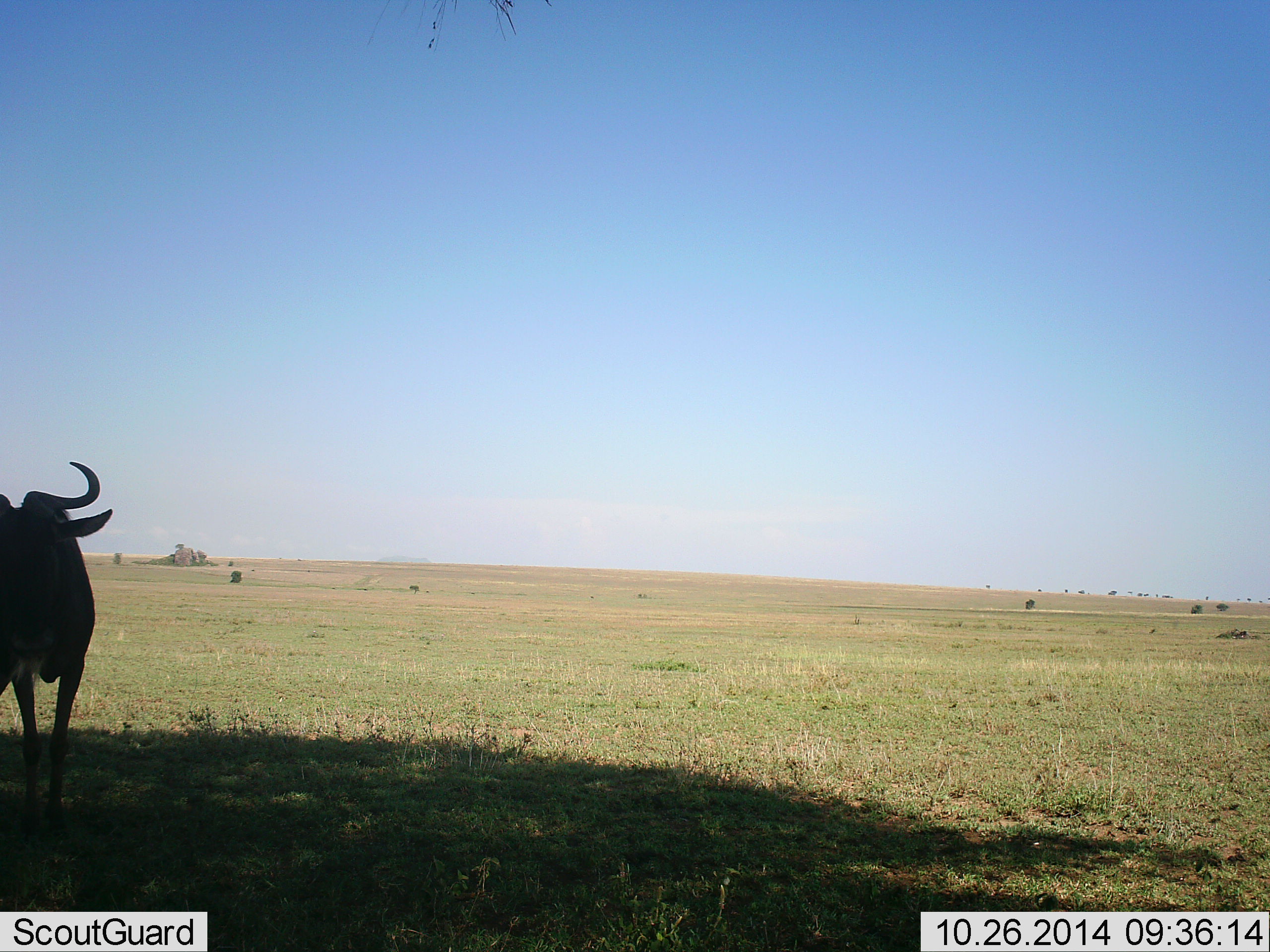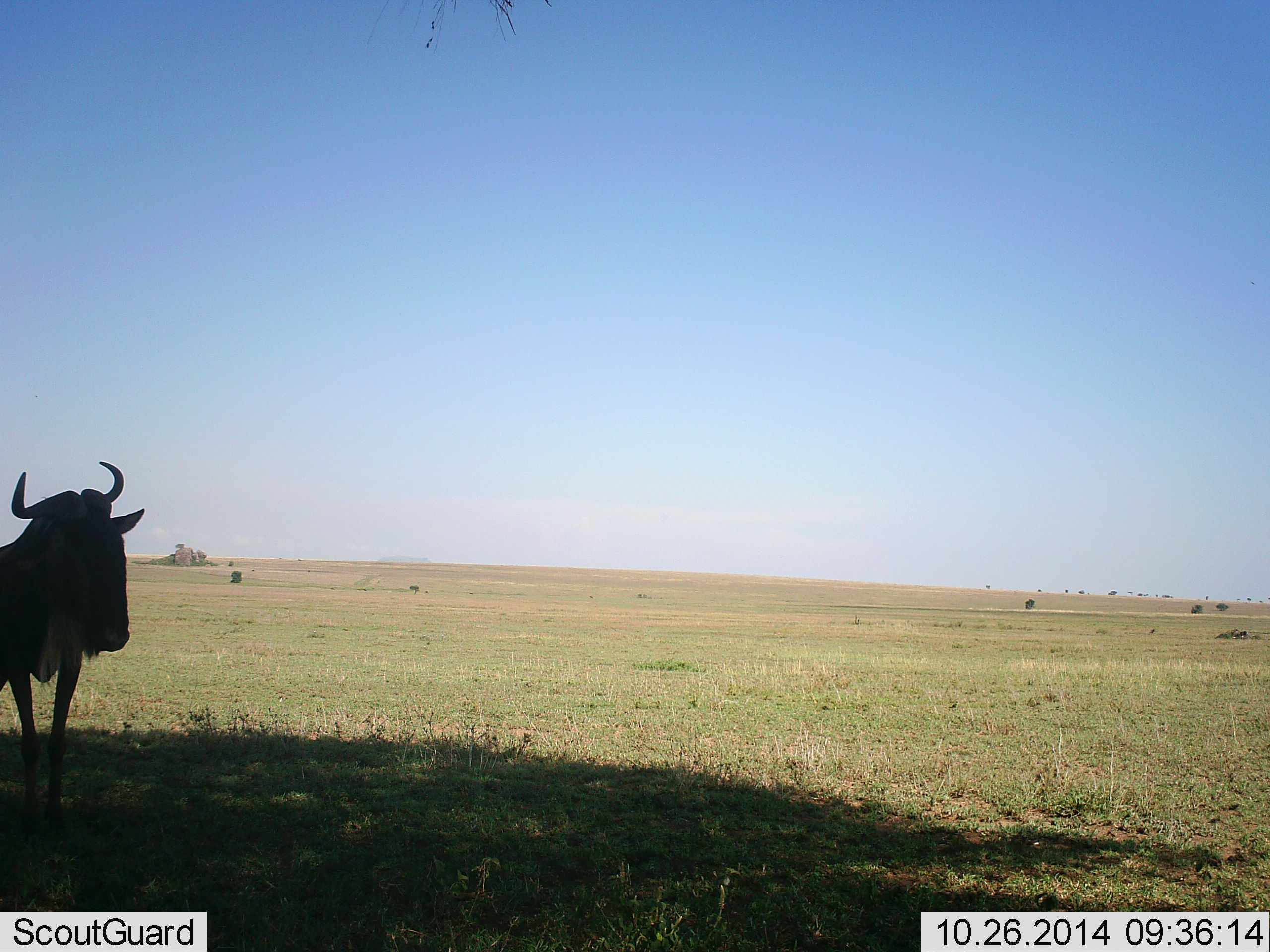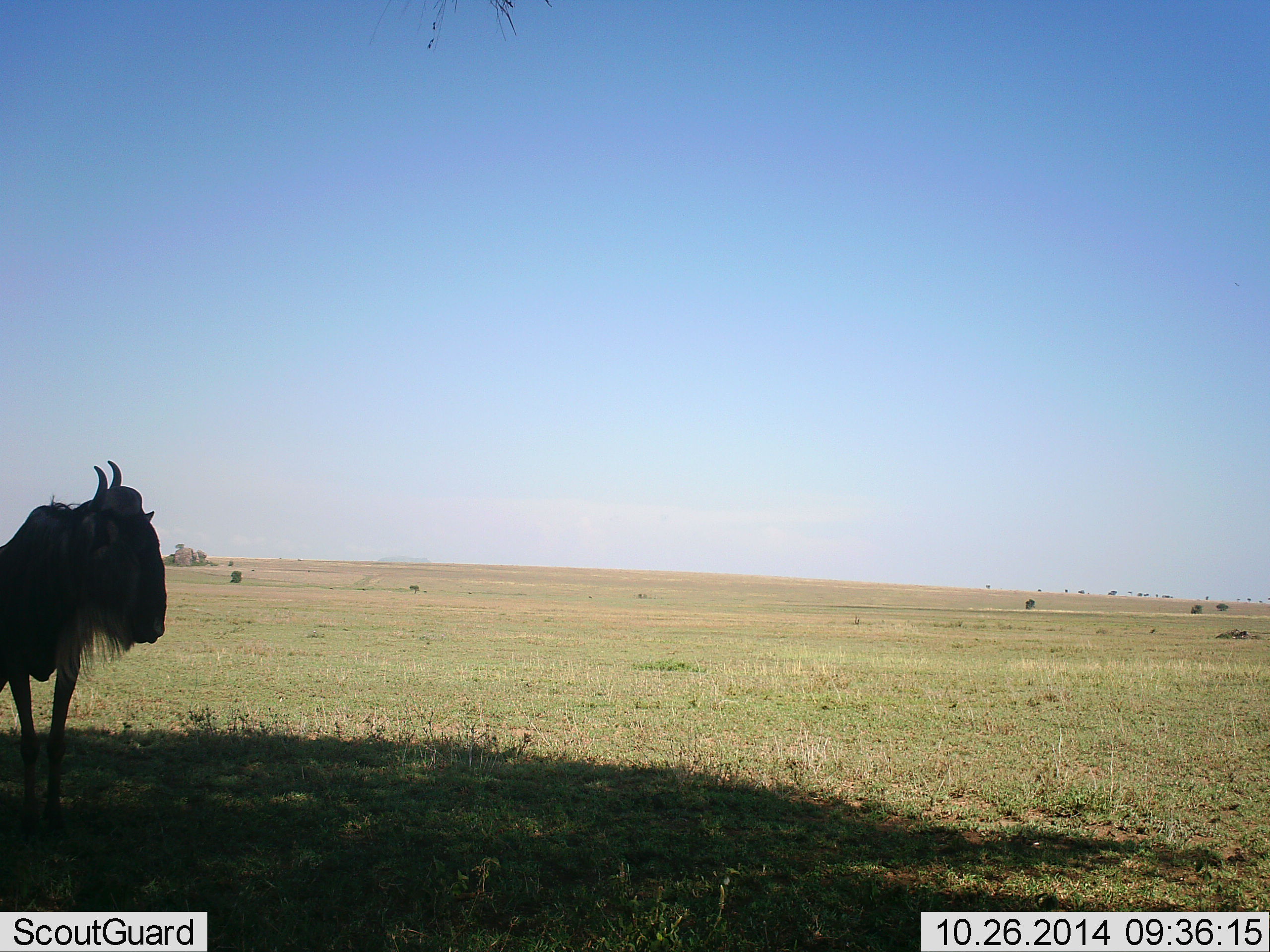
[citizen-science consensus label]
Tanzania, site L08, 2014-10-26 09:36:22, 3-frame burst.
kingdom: Animalia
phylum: Chordata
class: Mammalia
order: Artiodactyla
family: Bovidae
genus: Connochaetes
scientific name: Connochaetes taurinus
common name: blue wildebeest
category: wildebeest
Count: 1.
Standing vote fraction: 90%.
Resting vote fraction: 0%.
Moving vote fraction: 10%.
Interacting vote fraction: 0%.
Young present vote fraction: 0%.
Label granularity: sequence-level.